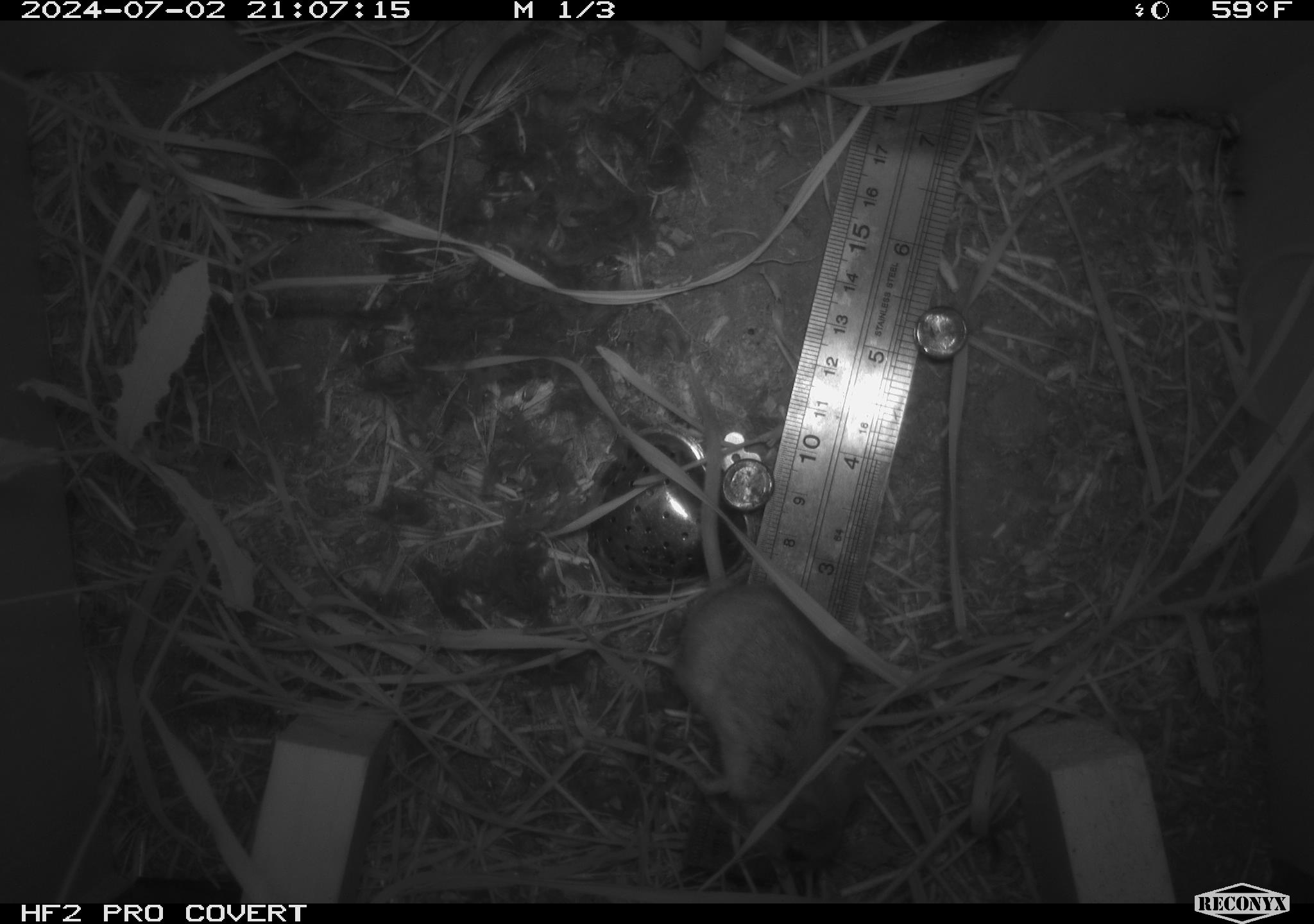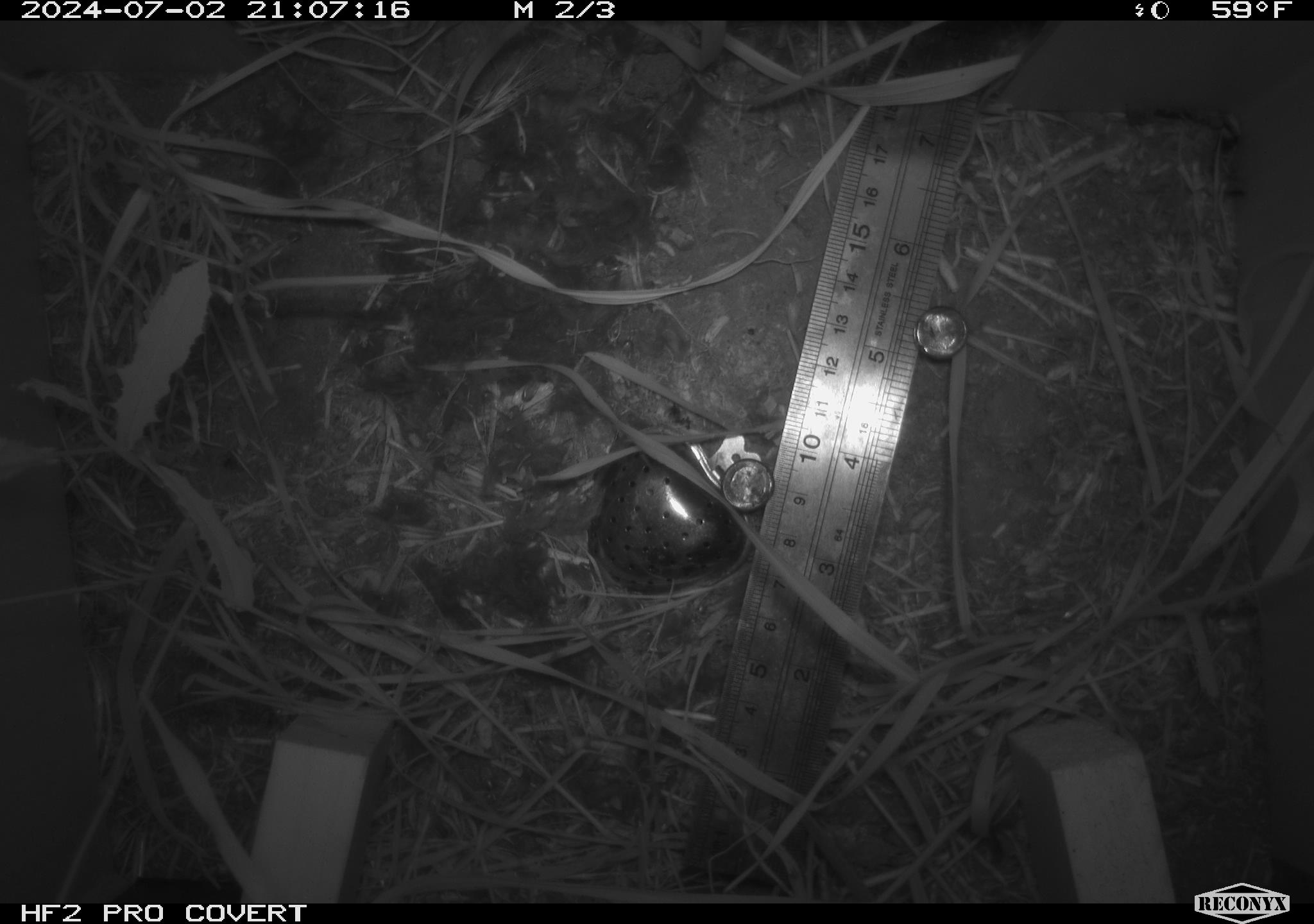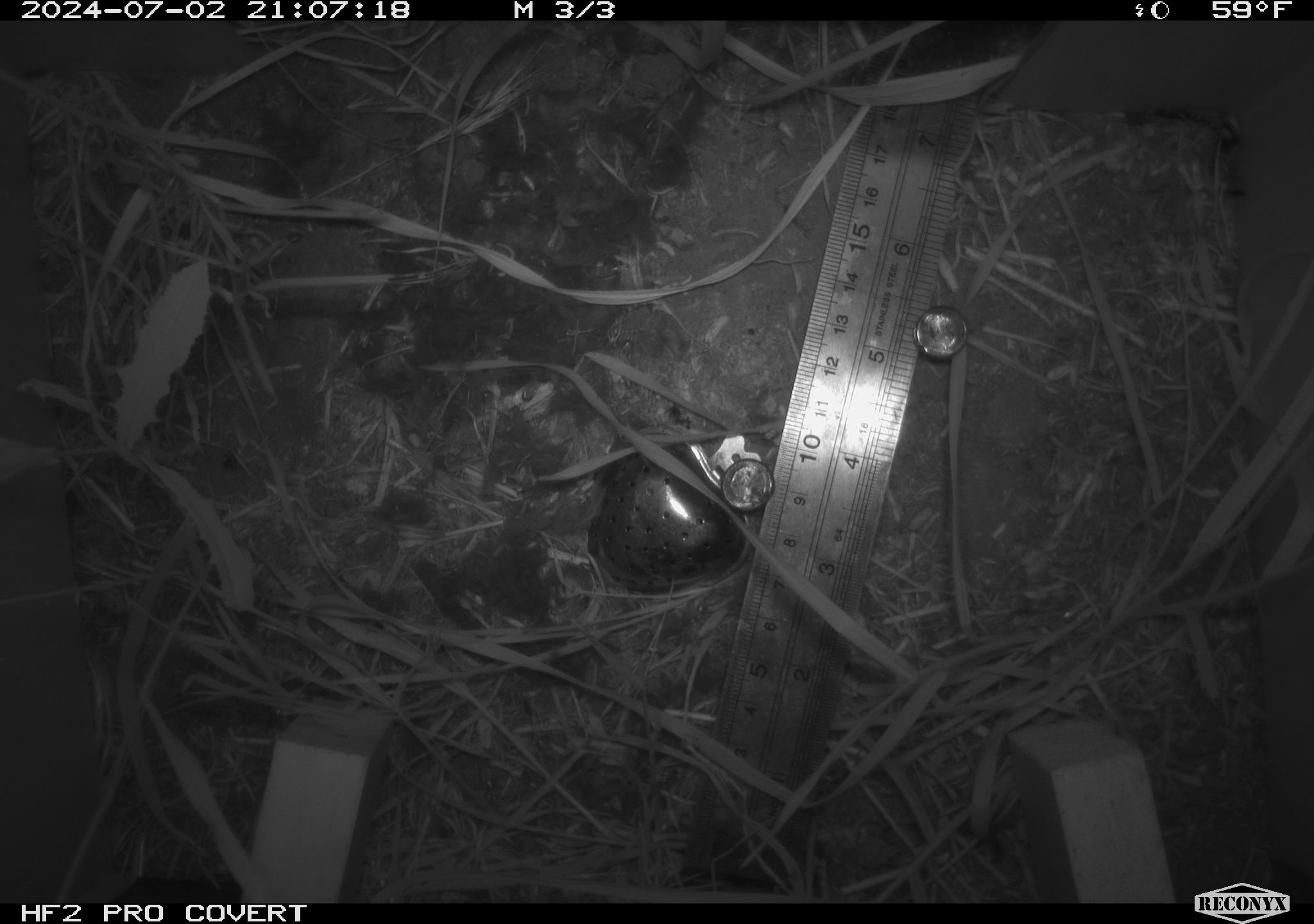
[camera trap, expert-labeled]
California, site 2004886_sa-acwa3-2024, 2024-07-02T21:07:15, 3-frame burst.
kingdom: Animalia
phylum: Chordata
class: Mammalia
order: Rodentia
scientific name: Rodentia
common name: mouse species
Mouse species (Rodentia).